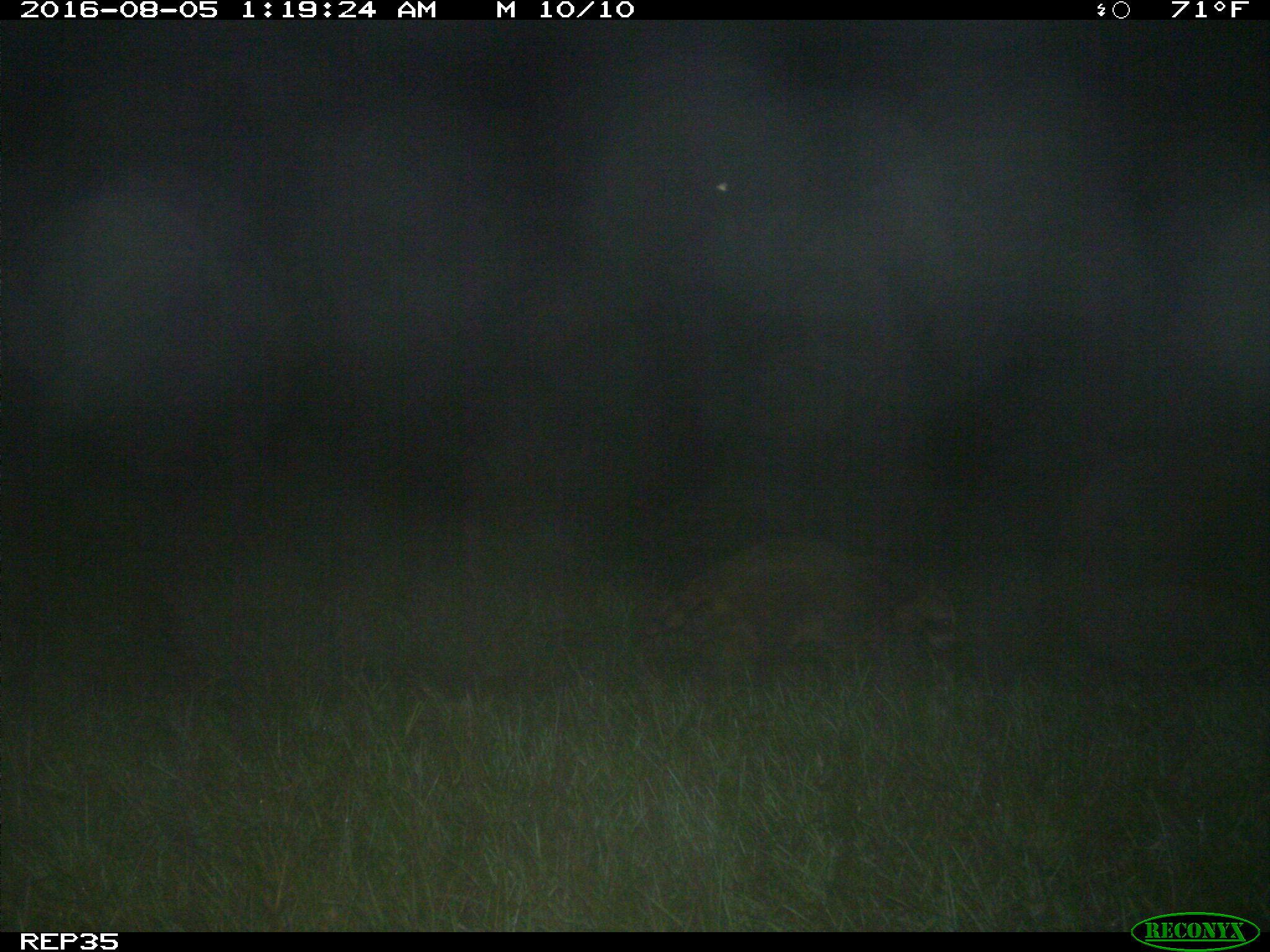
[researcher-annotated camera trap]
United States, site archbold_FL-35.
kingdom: Animalia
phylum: Chordata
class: Mammalia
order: Carnivora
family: Procyonidae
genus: Procyon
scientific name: Procyon lotor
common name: common raccoon